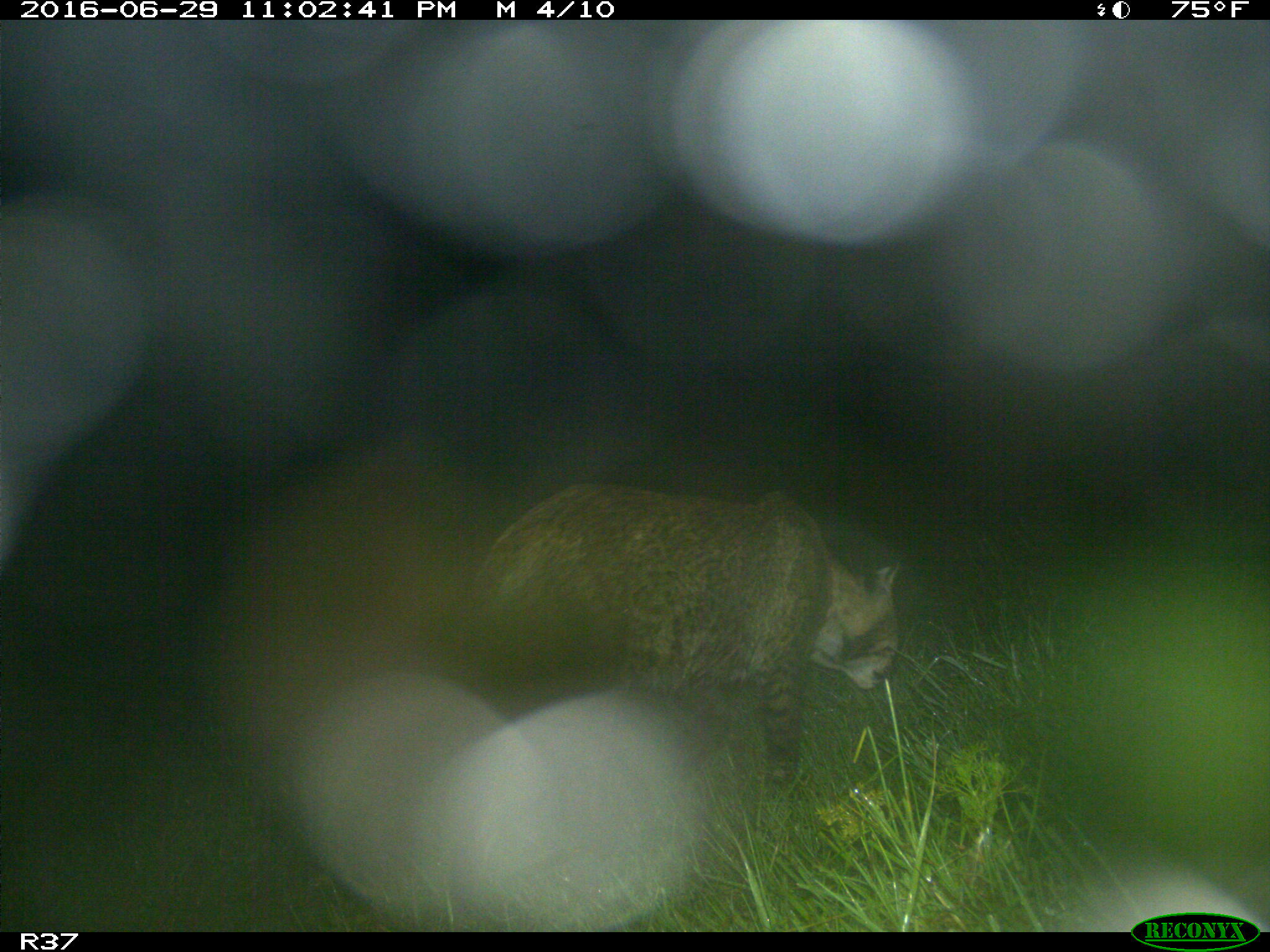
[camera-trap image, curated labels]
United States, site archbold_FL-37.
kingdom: Animalia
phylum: Chordata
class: Mammalia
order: Carnivora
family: Felidae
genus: Lynx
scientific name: Lynx rufus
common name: bobcat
Lynx rufus (bobcat).